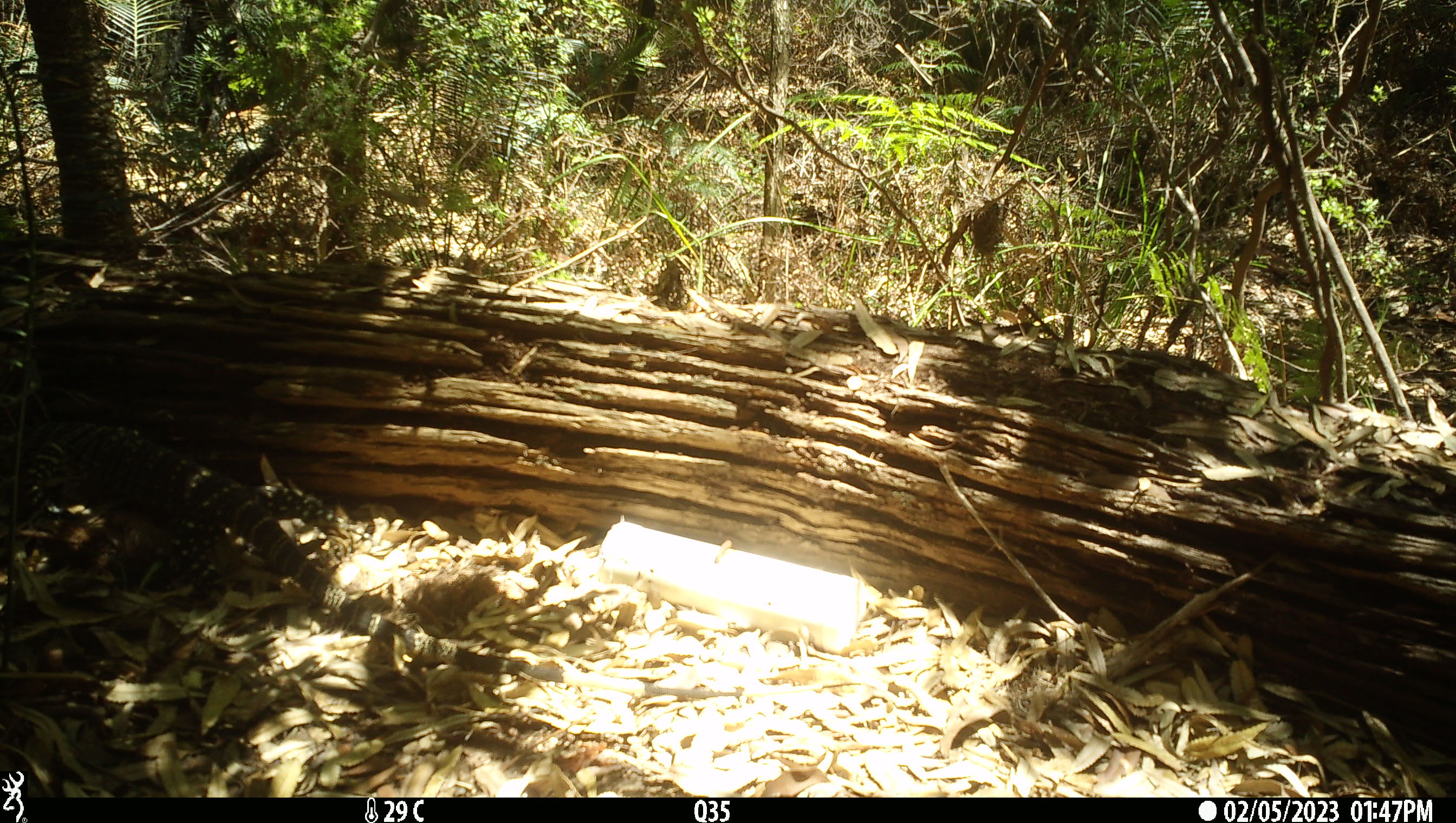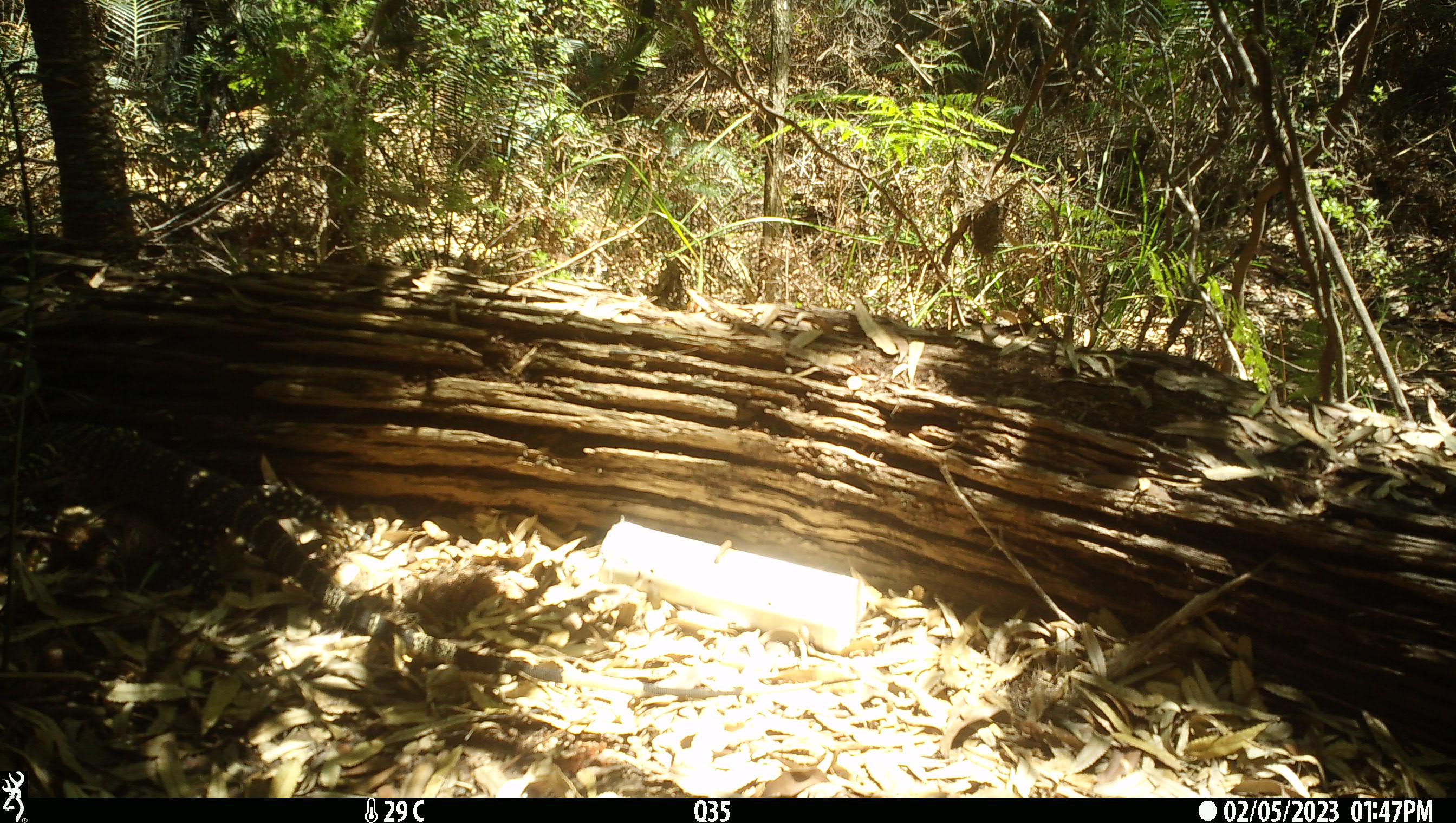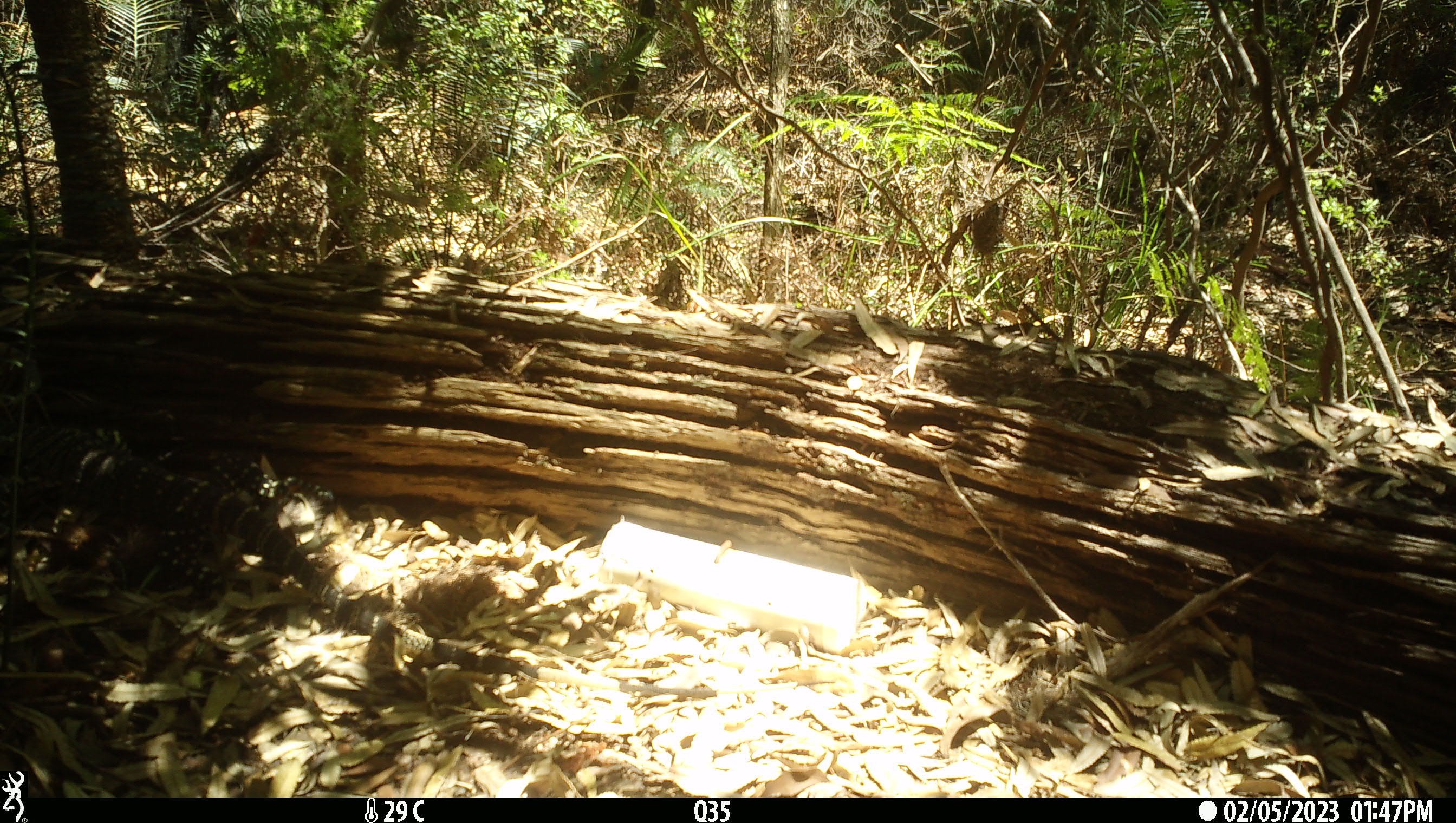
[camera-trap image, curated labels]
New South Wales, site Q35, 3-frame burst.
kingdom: Animalia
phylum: Chordata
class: Reptilia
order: Squamata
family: Varanidae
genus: Varanus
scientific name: Varanus varius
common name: lace monitor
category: goanna